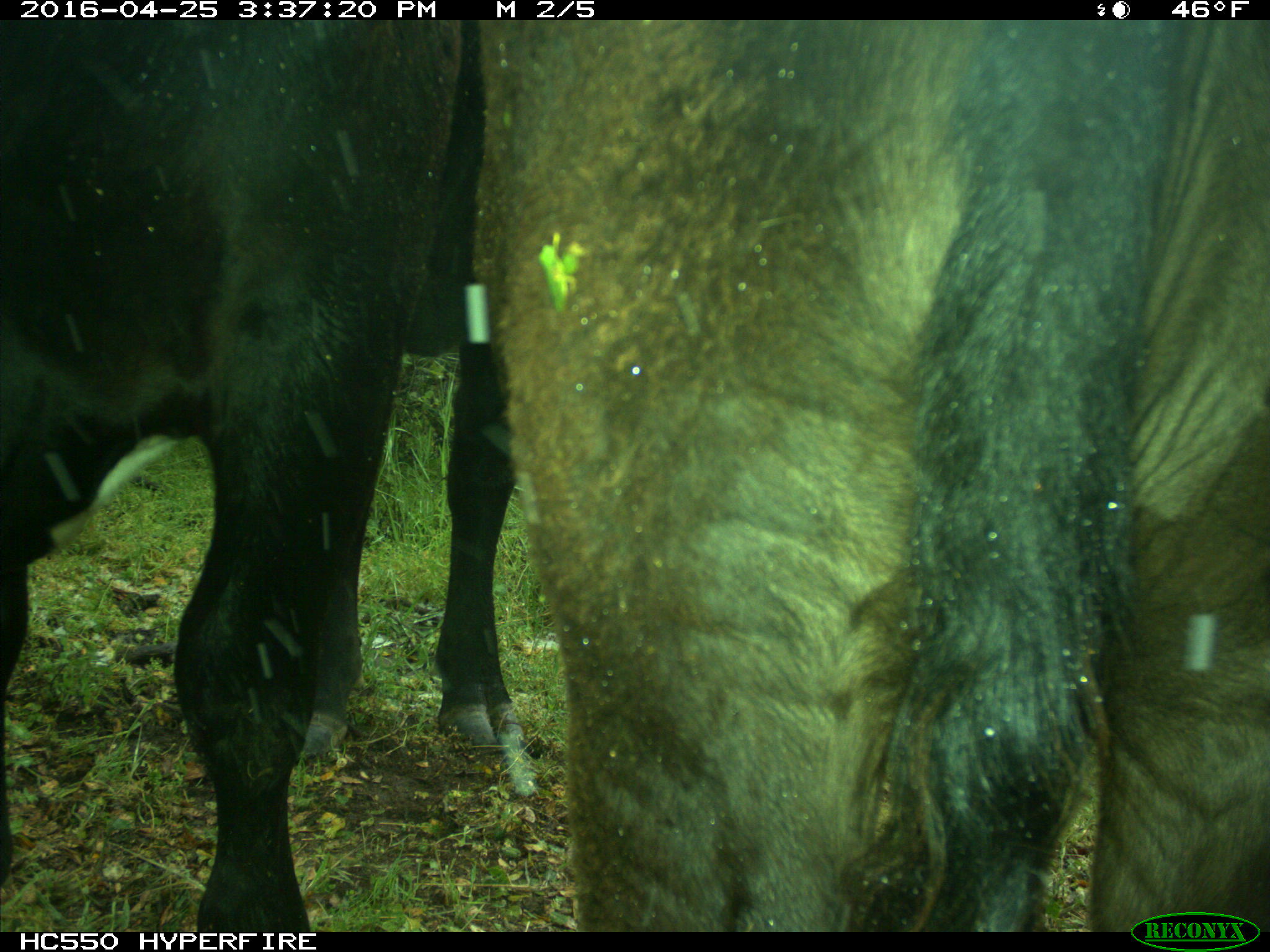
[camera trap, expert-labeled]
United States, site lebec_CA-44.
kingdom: Animalia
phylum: Chordata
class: Mammalia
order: Artiodactyla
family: Bovidae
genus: Bos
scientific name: Bos taurus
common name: domestic cow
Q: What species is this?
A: Bos taurus (domestic cow).